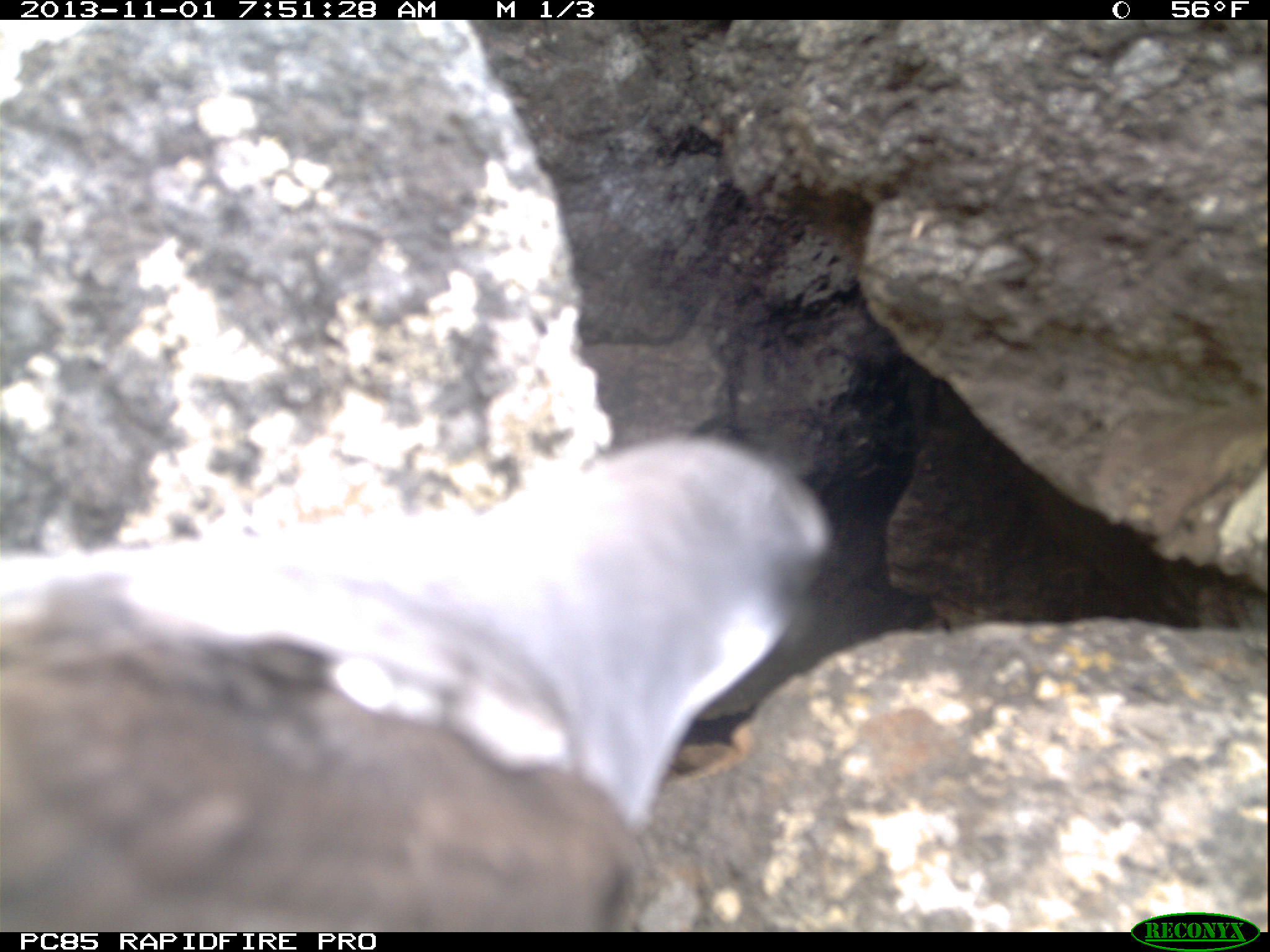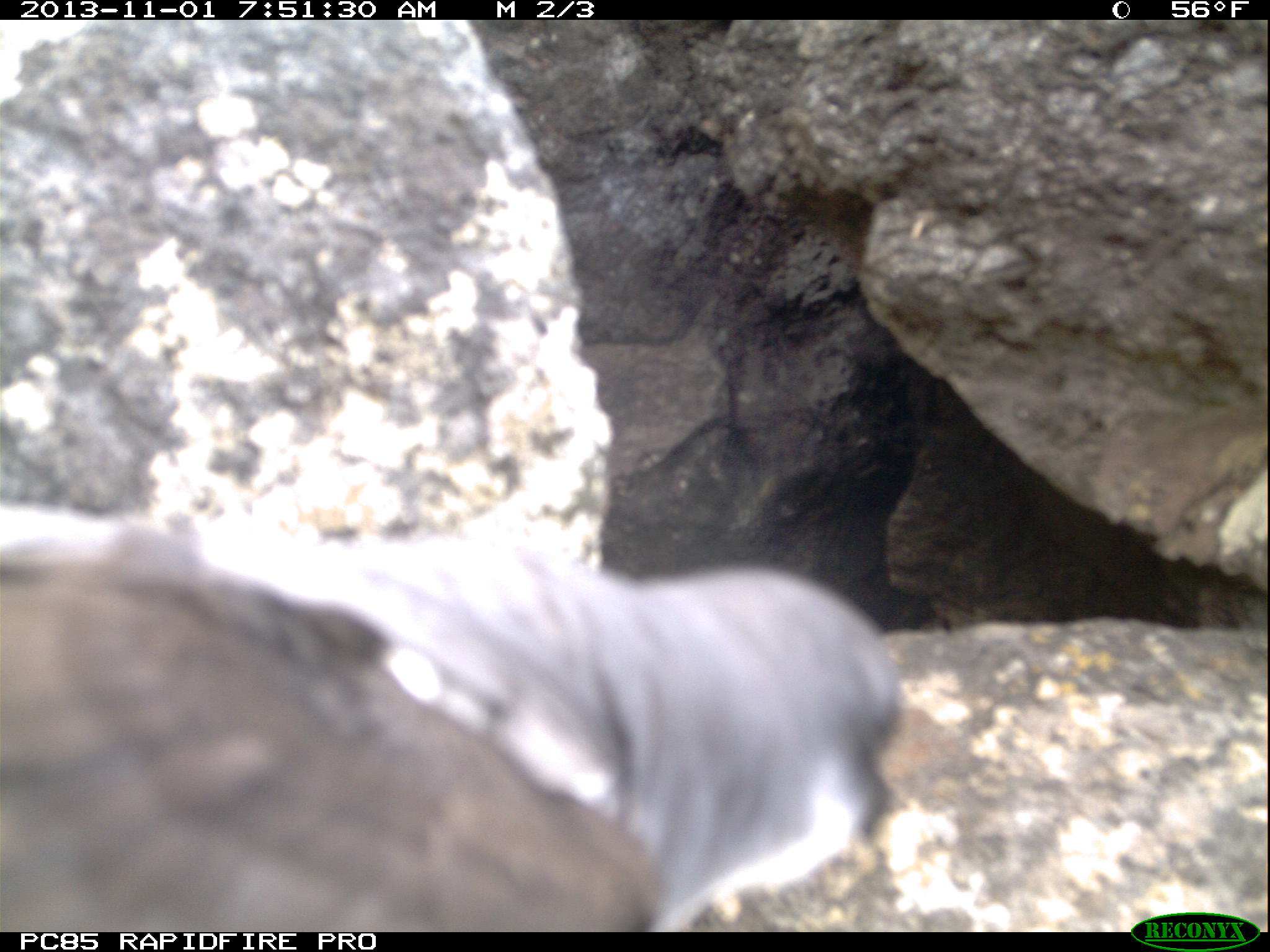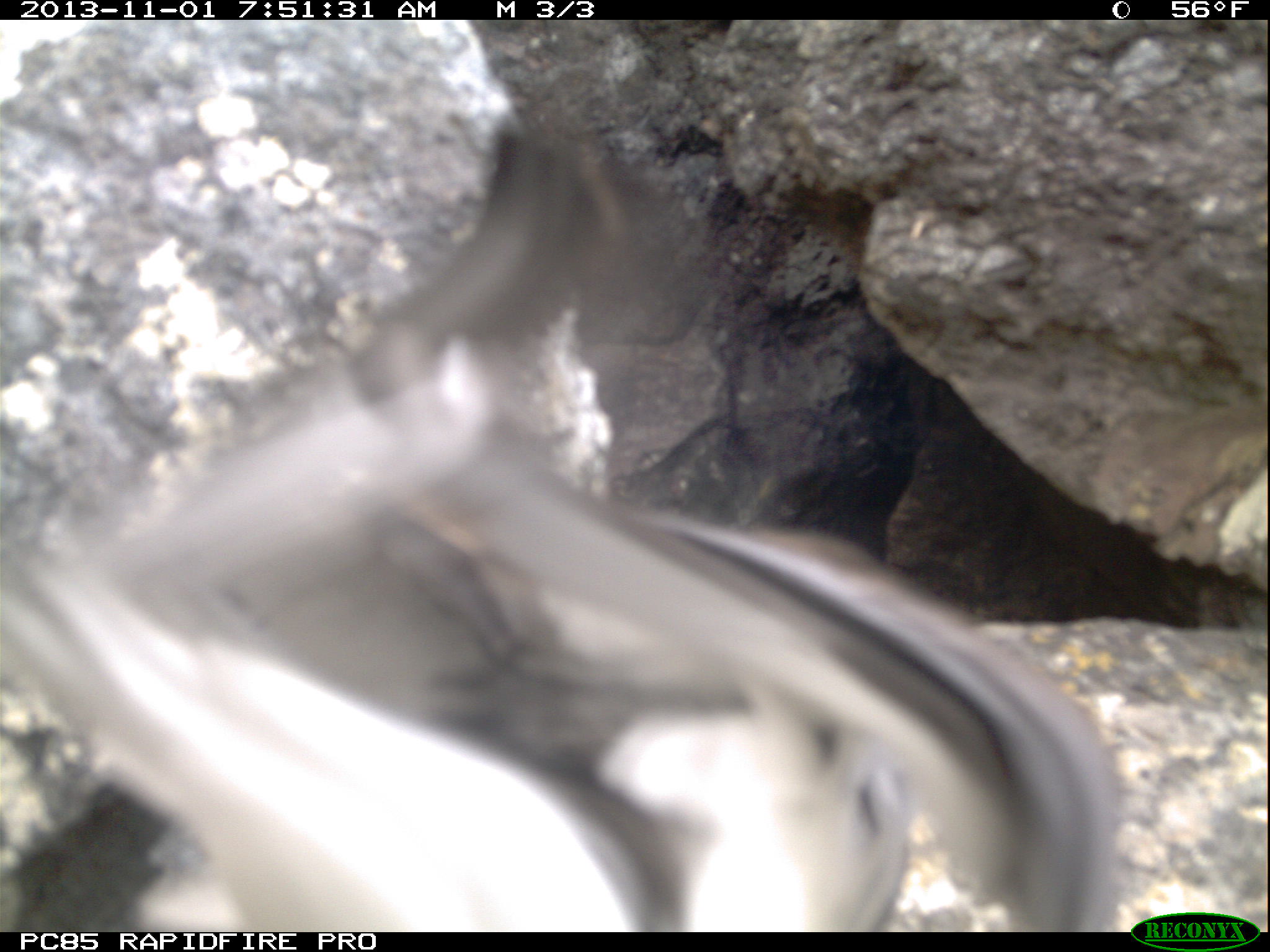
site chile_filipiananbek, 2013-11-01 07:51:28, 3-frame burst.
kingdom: Animalia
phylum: Chordata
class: Aves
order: Procellariiformes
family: Procellariidae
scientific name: Procellariidae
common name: petrel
Petrel (Procellariidae).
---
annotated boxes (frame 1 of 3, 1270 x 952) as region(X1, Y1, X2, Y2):
petrel: region(0, 418, 874, 927)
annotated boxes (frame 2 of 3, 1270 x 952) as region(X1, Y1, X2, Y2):
petrel: region(0, 491, 917, 928)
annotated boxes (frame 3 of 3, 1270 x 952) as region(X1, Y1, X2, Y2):
petrel: region(26, 117, 1216, 933)